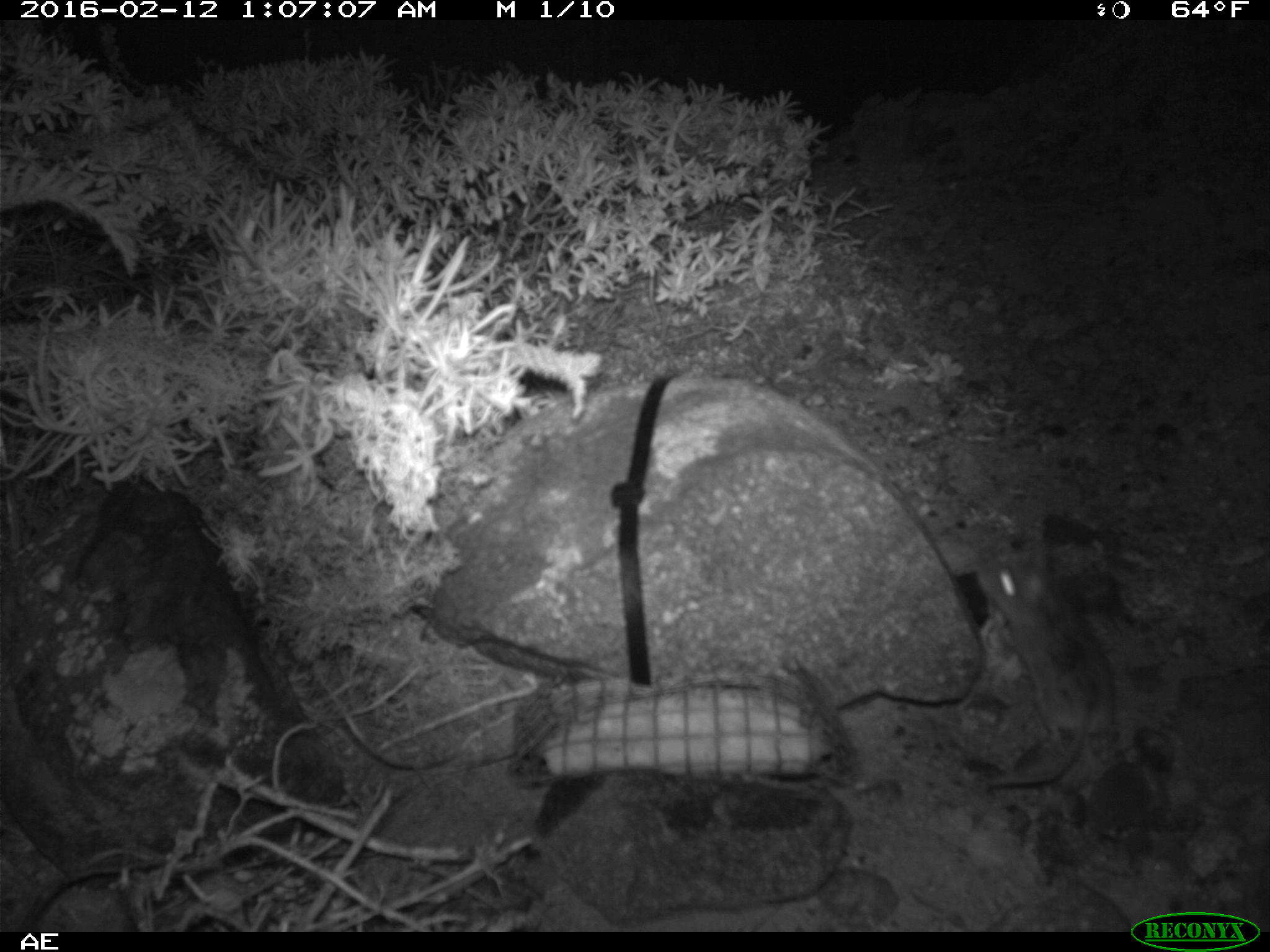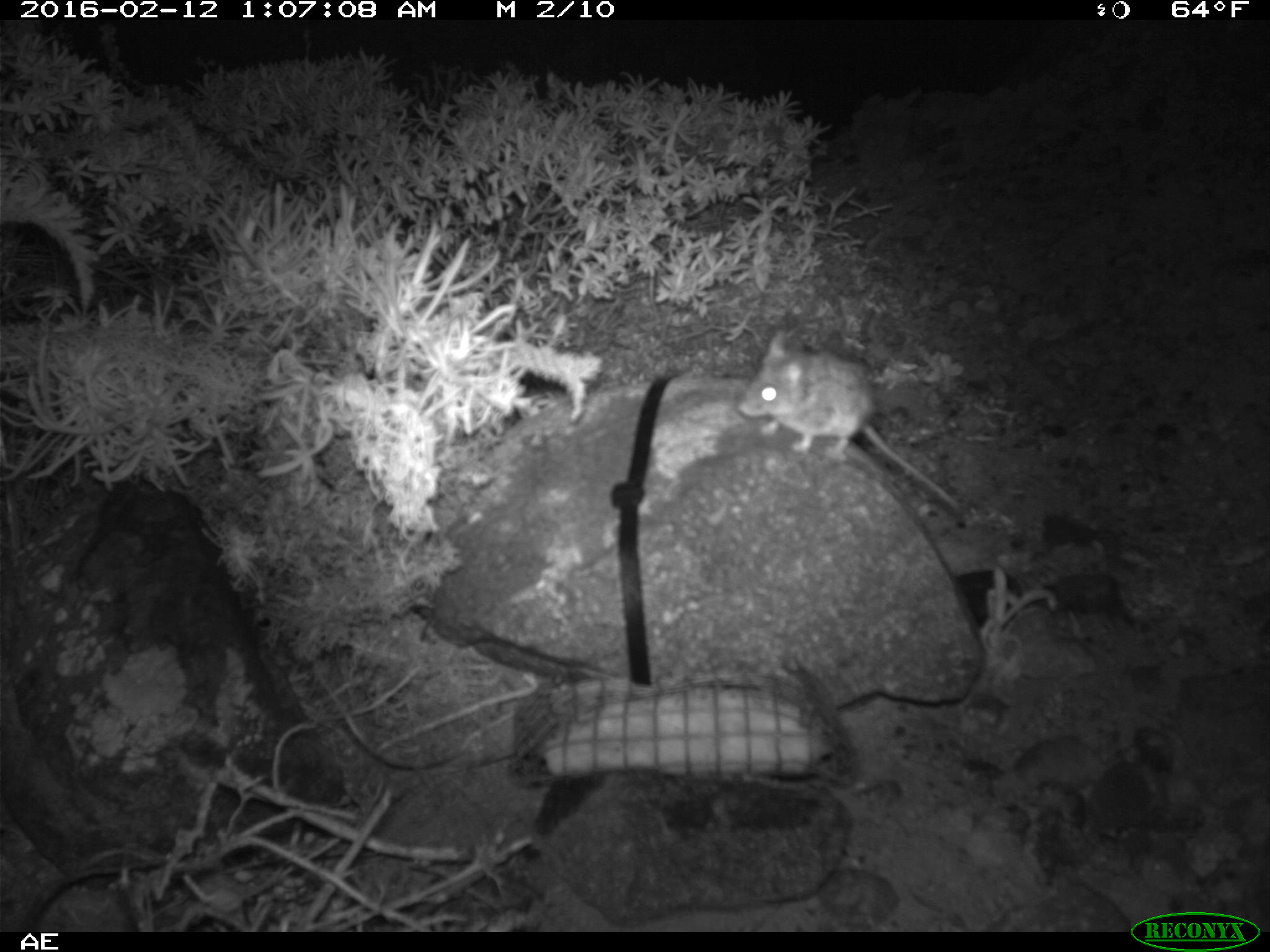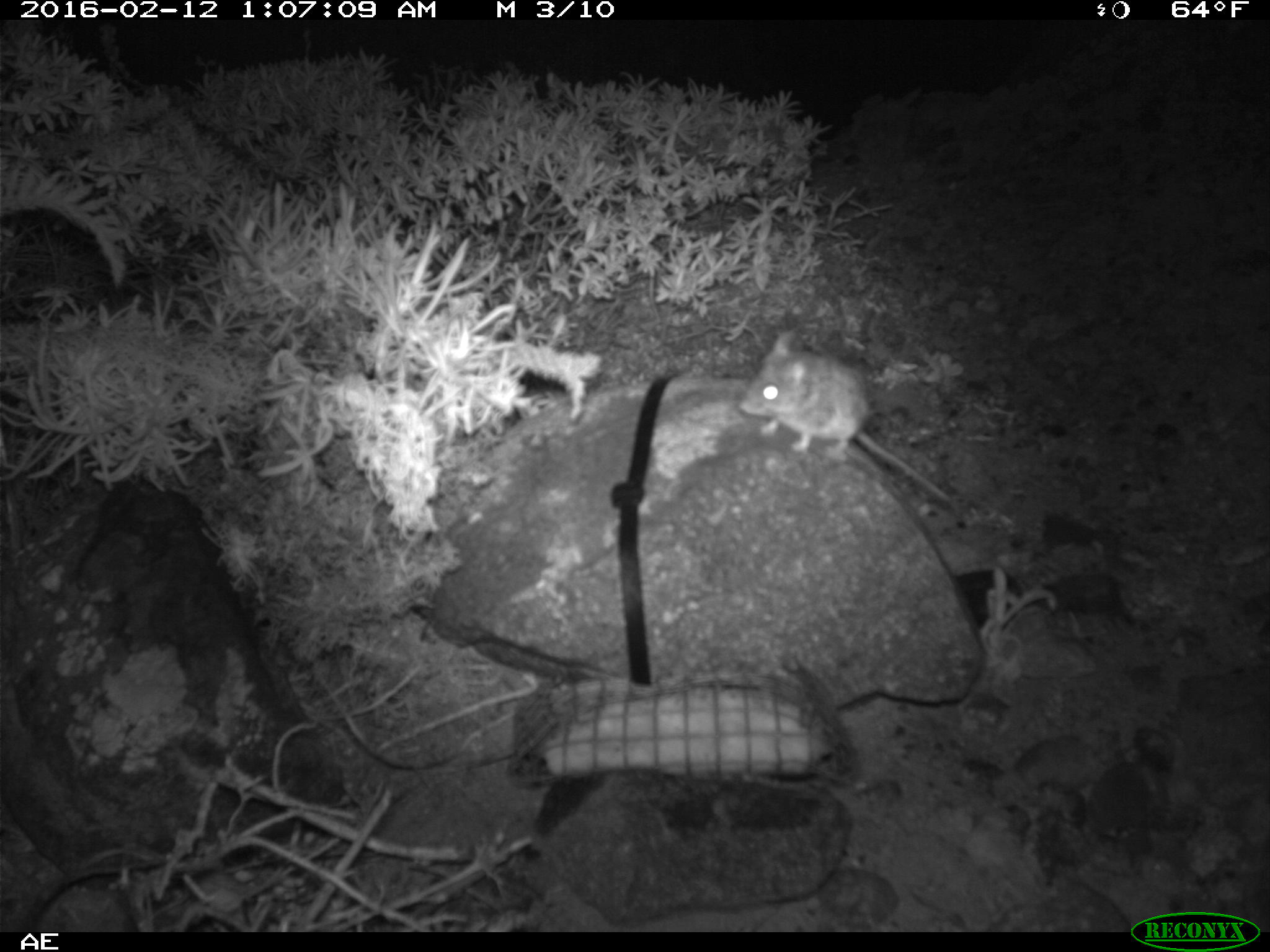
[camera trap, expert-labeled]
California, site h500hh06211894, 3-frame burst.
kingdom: Animalia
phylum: Chordata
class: Mammalia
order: Rodentia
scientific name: Rodentia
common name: rodent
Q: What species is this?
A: Rodent (Rodentia).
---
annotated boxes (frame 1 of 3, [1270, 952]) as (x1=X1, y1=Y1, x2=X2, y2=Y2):
rodent: (x1=974, y1=541, x2=1114, y2=788)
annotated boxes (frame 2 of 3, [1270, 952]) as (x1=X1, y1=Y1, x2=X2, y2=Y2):
rodent: (x1=738, y1=329, x2=961, y2=512)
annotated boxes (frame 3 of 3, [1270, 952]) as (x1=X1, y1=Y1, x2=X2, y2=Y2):
rodent: (x1=740, y1=330, x2=951, y2=501)